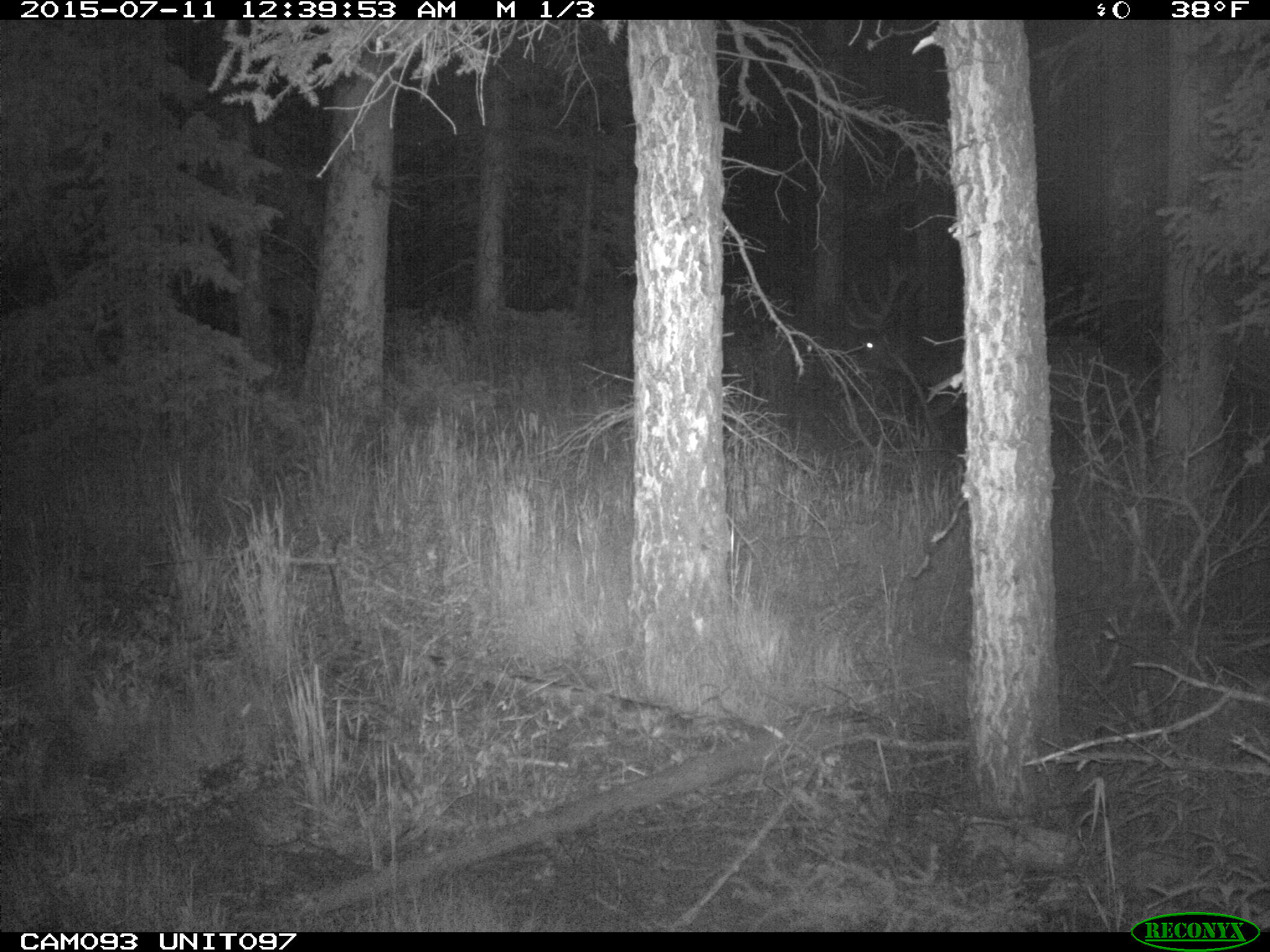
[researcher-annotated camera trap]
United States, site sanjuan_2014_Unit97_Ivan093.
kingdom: Animalia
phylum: Chordata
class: Mammalia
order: Artiodactyla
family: Cervidae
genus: Cervus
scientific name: Cervus elaphus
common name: red deer